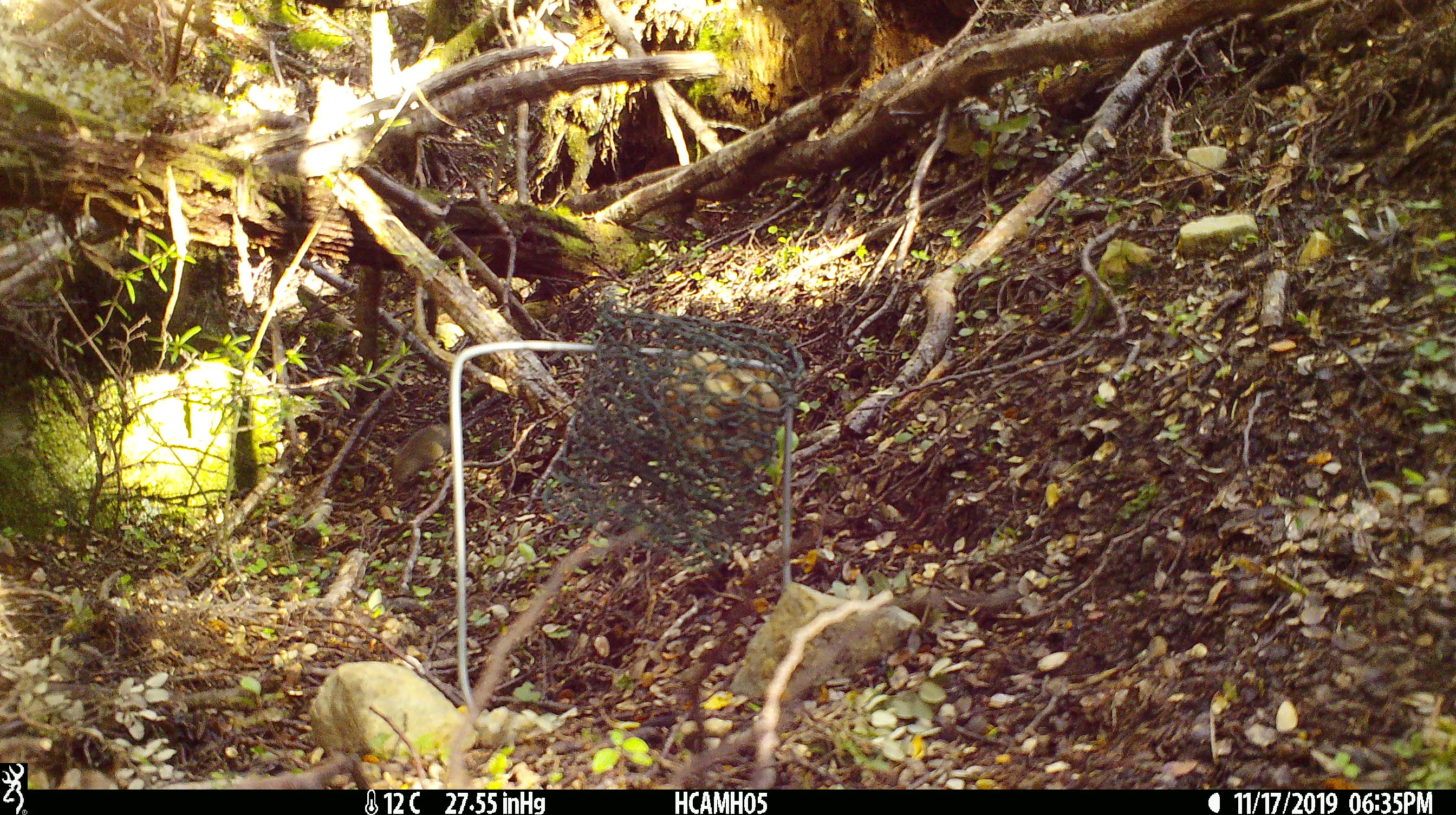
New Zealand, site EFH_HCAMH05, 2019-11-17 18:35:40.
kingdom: Animalia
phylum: Chordata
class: Mammalia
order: Rodentia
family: Muridae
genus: Mus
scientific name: Mus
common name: mouse